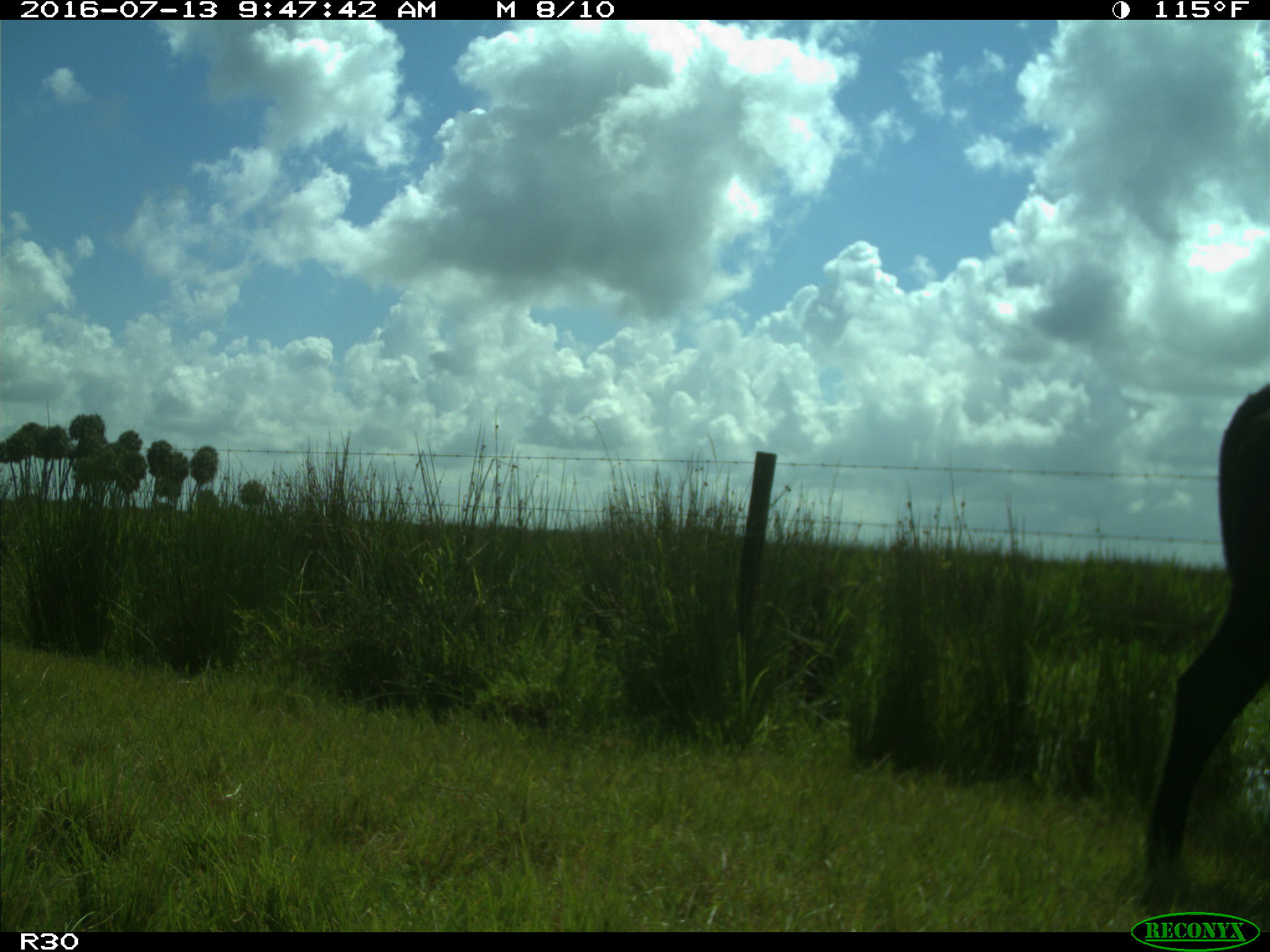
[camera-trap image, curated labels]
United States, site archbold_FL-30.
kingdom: Animalia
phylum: Chordata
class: Mammalia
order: Artiodactyla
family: Bovidae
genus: Bos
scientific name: Bos taurus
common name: domestic cow